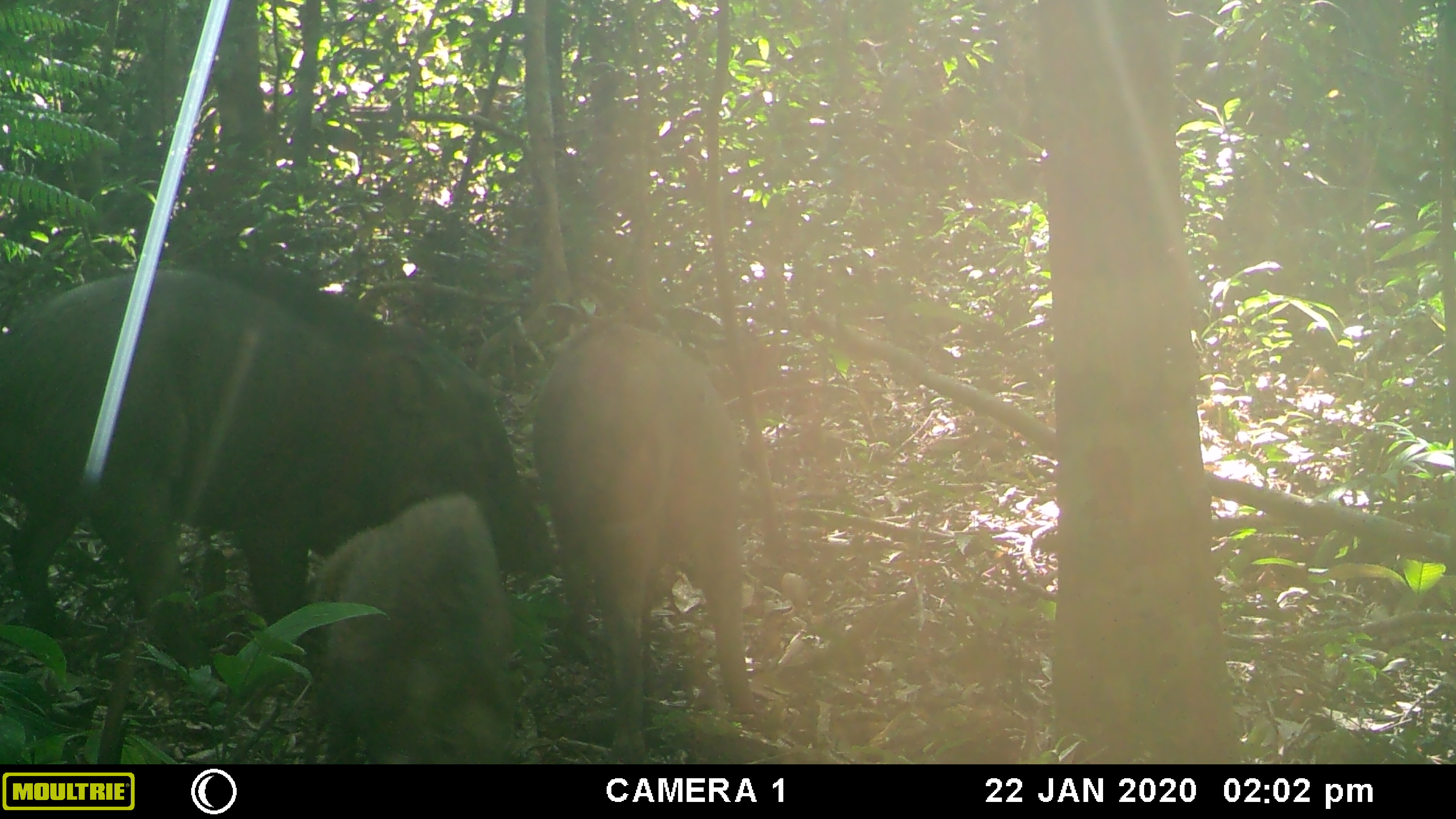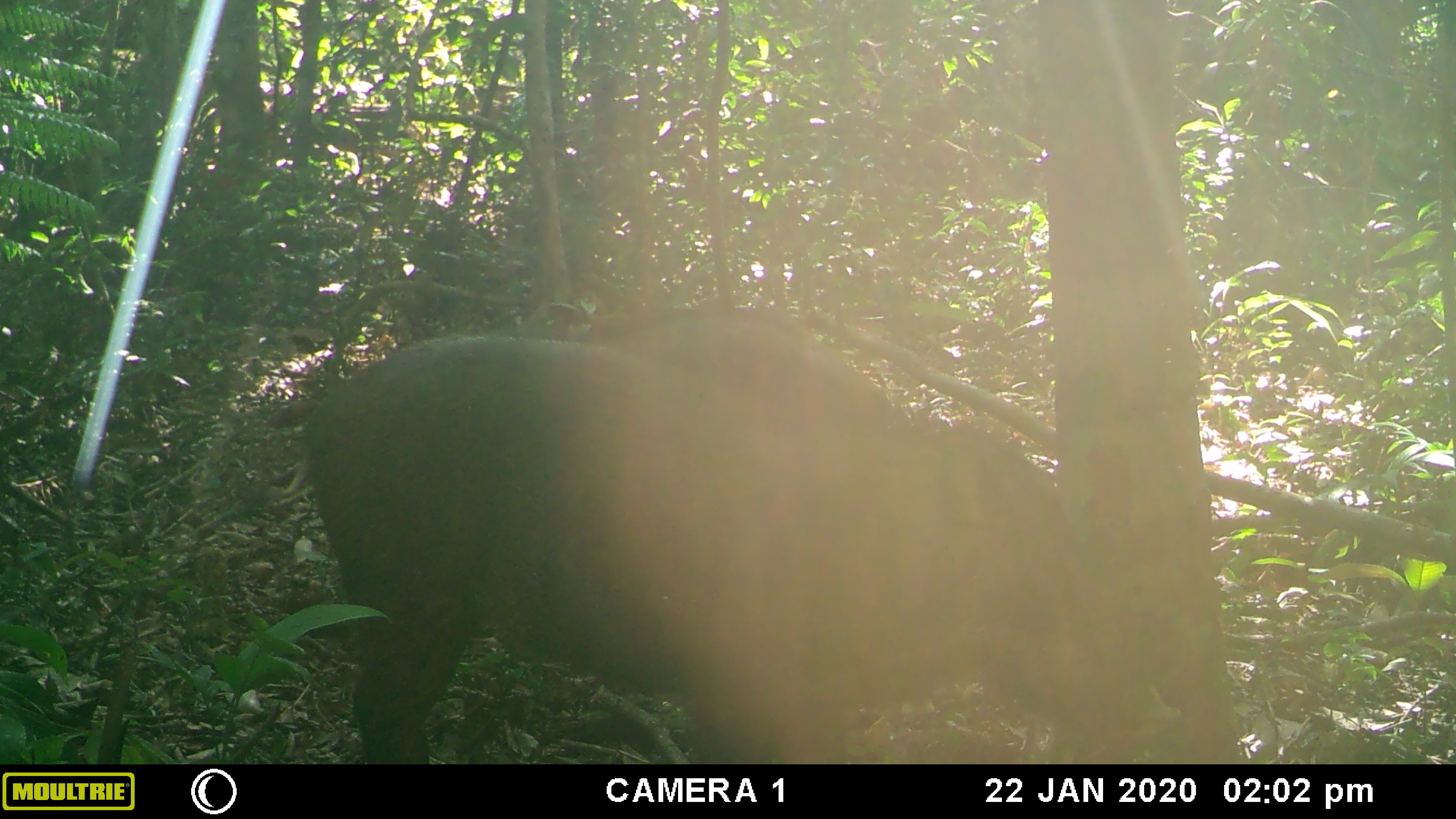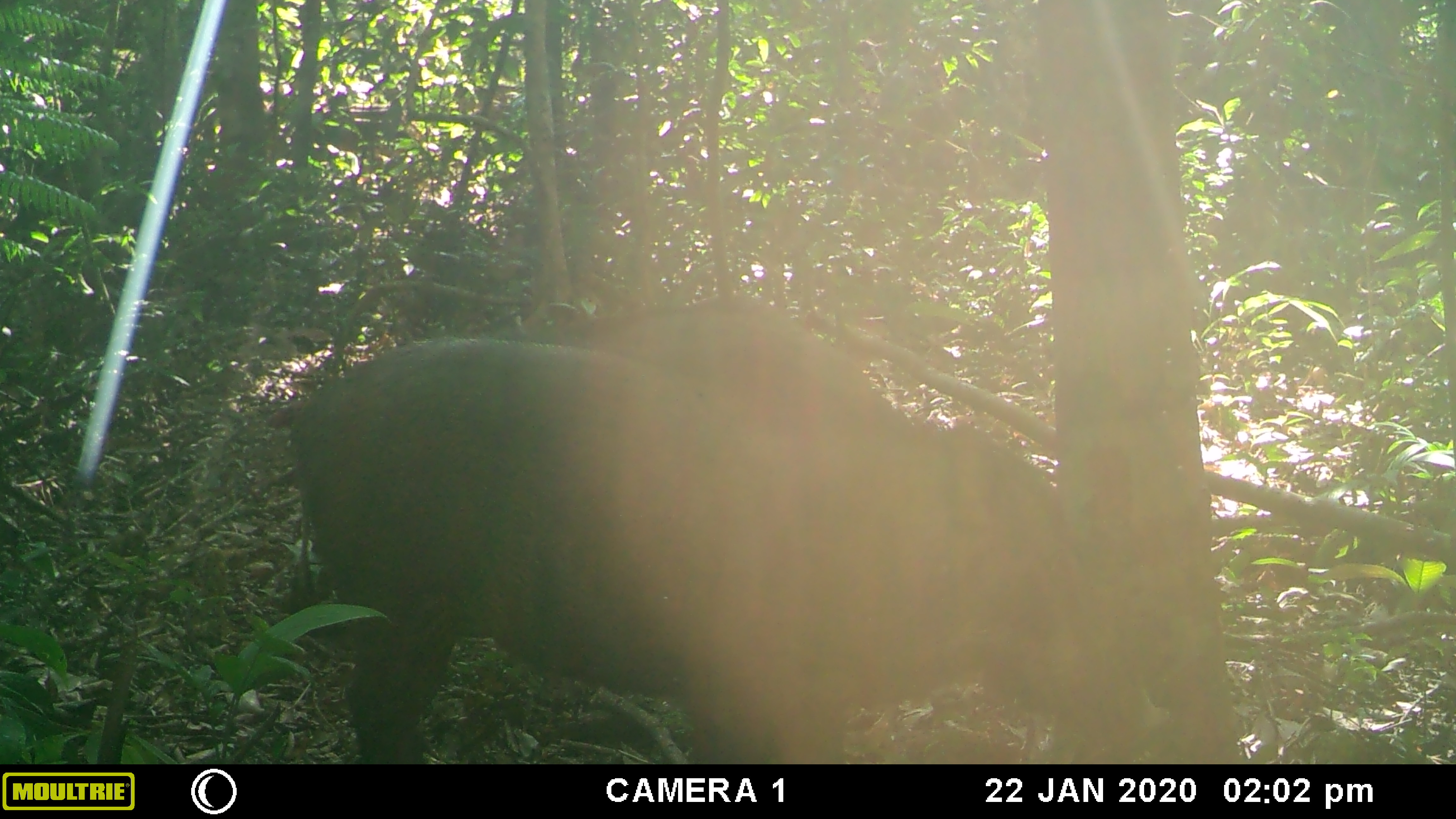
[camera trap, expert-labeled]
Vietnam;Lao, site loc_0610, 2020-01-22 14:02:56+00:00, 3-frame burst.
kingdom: Animalia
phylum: Chordata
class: Mammalia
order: Artiodactyla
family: Suidae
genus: Sus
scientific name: Sus scrofa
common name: eurasian wild pig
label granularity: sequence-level